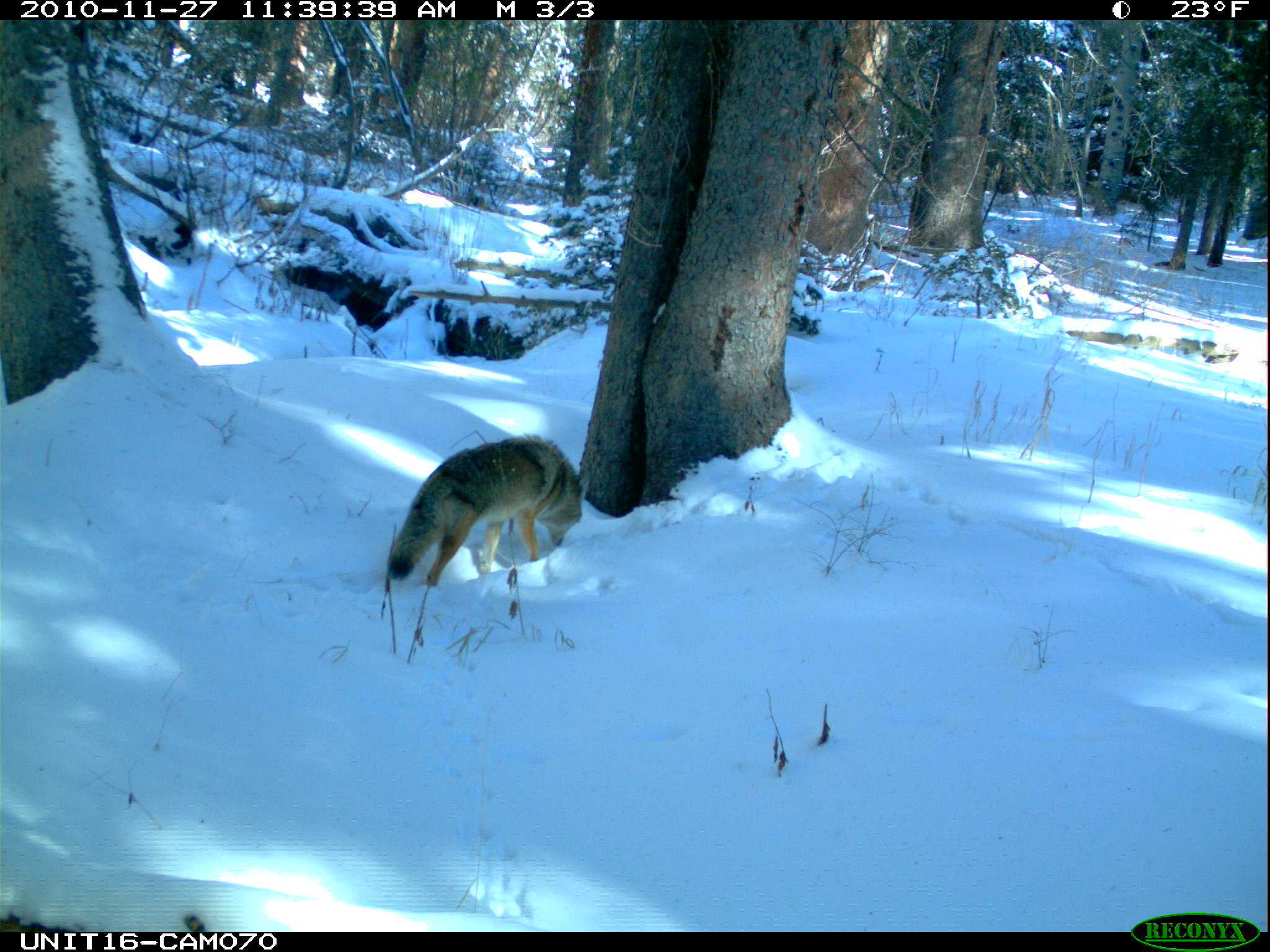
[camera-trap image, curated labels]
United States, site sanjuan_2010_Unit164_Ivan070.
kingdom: Animalia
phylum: Chordata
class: Mammalia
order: Carnivora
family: Canidae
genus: Canis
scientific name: Canis latrans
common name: coyote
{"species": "Canis latrans (coyote)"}